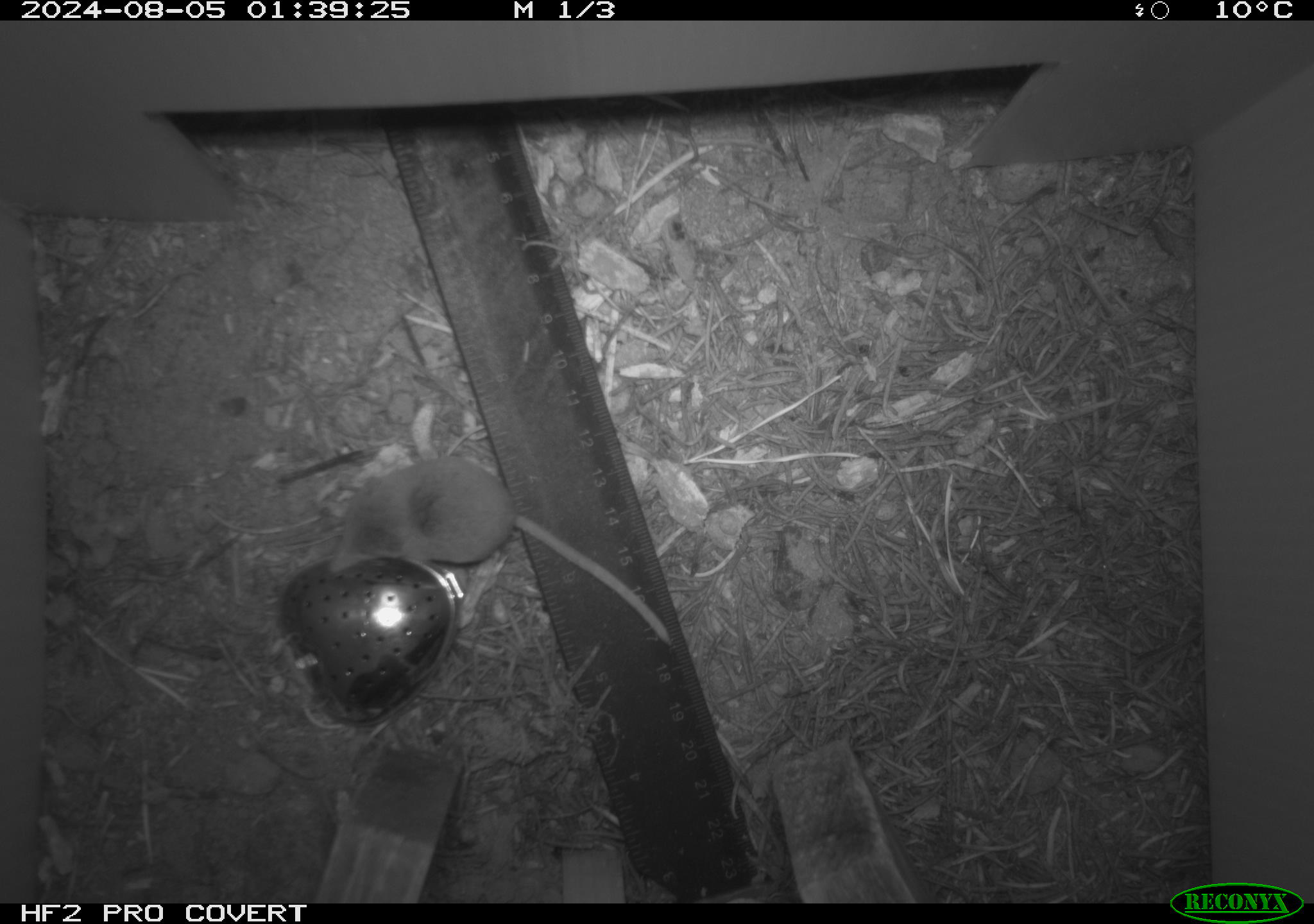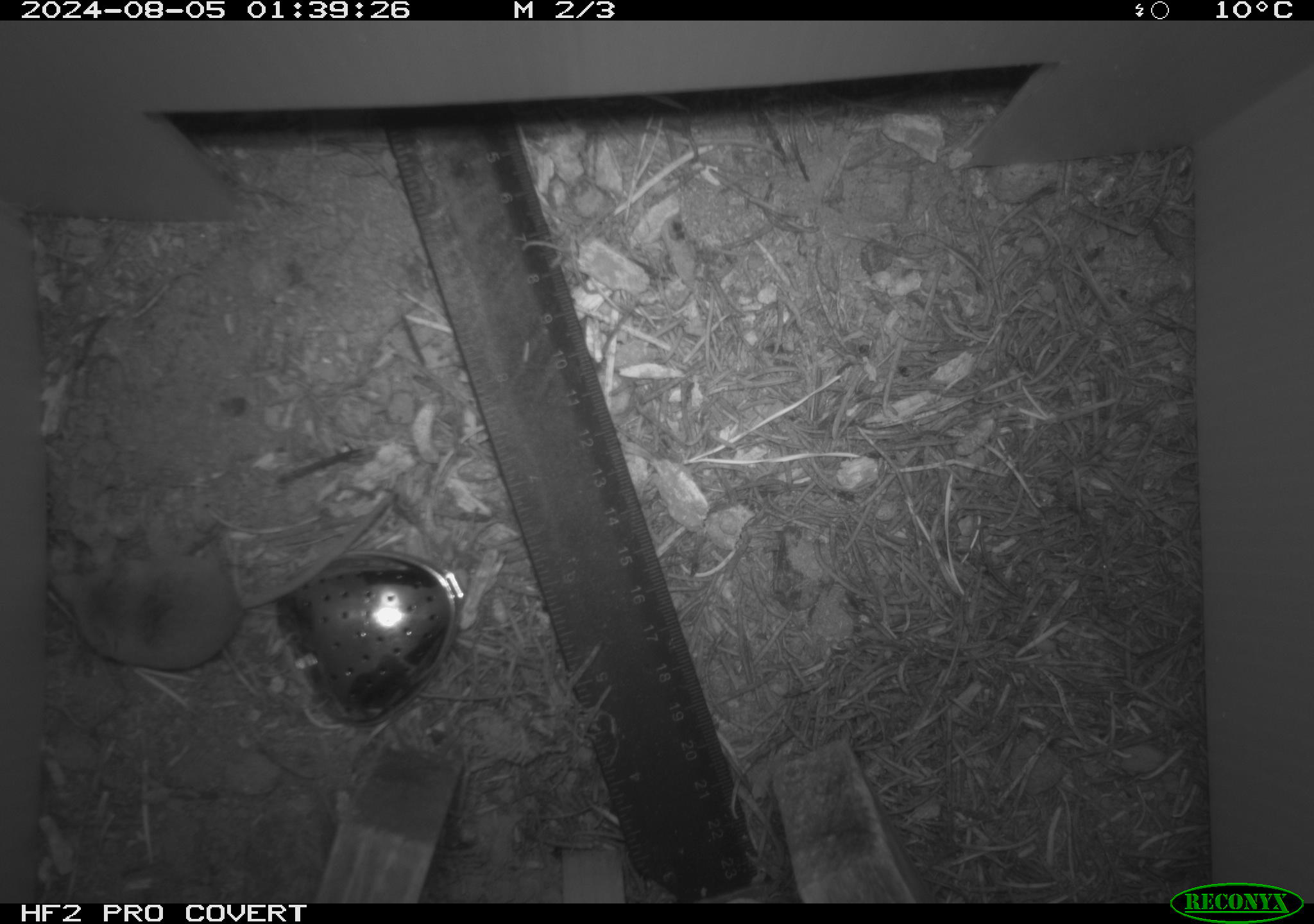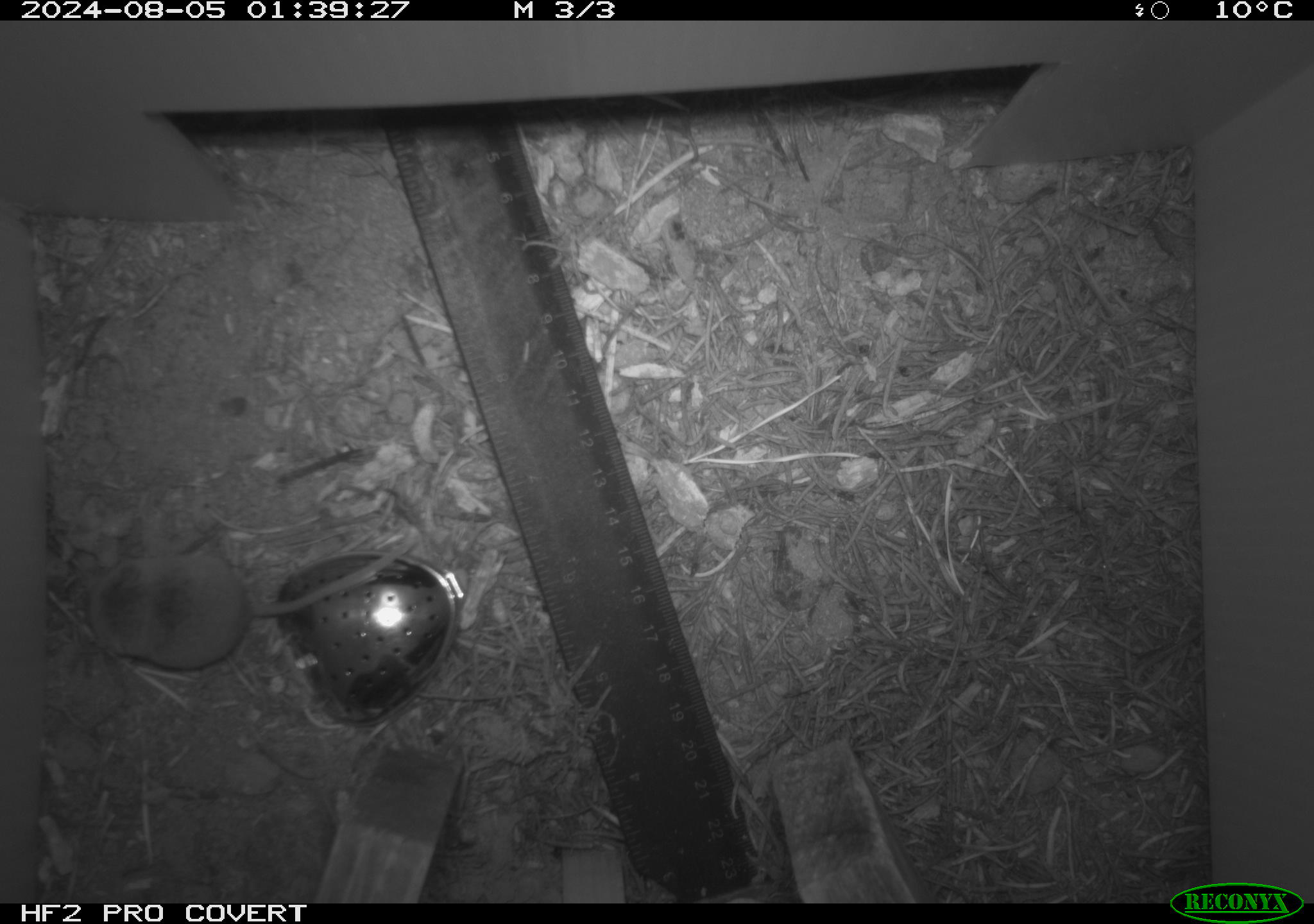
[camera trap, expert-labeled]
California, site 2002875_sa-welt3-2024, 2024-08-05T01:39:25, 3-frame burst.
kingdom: Animalia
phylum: Chordata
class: Mammalia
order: Eulipotyphla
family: Soricidae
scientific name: Soricidae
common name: shrews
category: soricidae family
Soricidae family (shrews) (Soricidae).